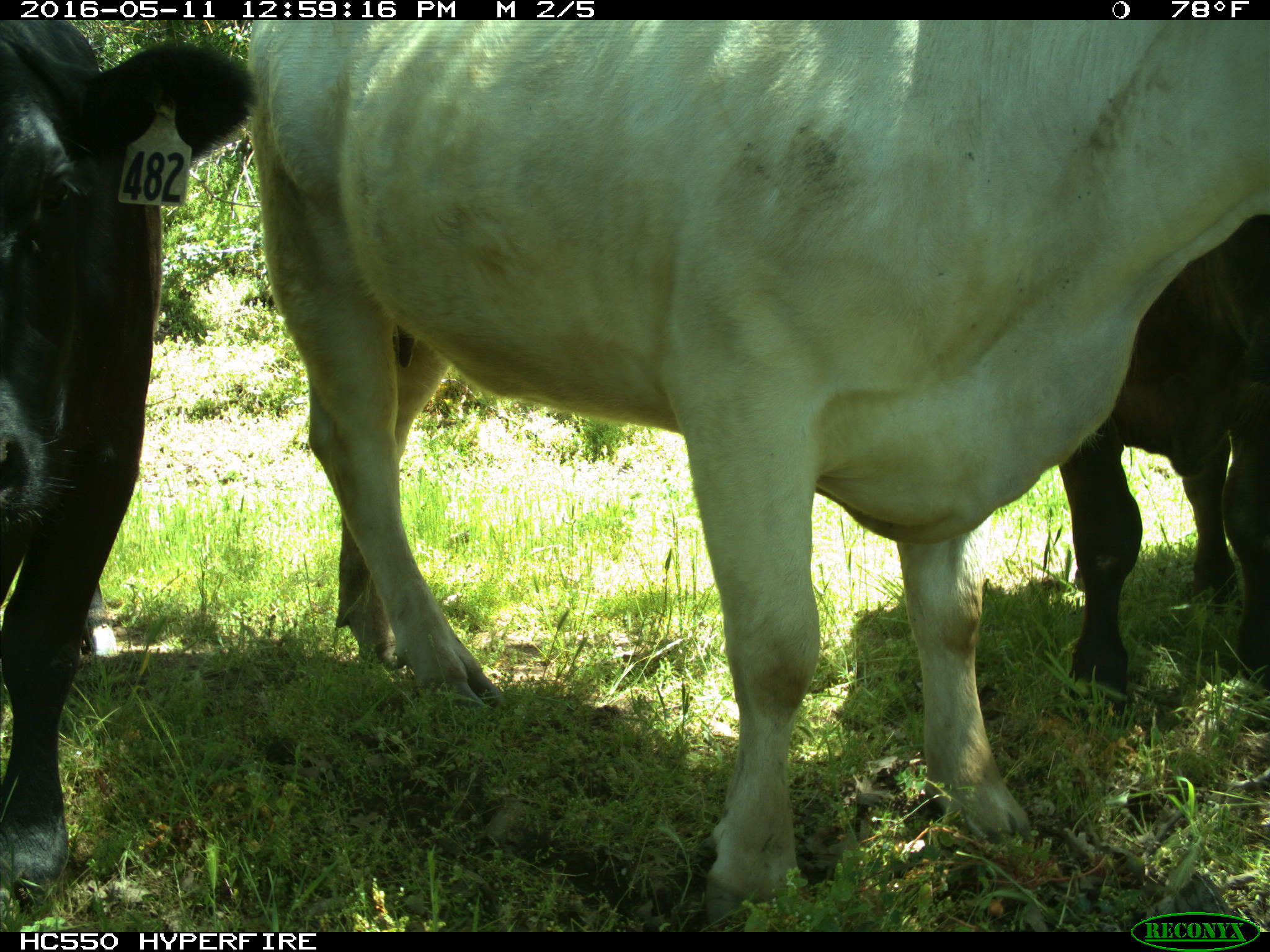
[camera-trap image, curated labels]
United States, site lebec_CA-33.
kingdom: Animalia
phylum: Chordata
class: Mammalia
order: Artiodactyla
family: Bovidae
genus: Bos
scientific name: Bos taurus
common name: domestic cow